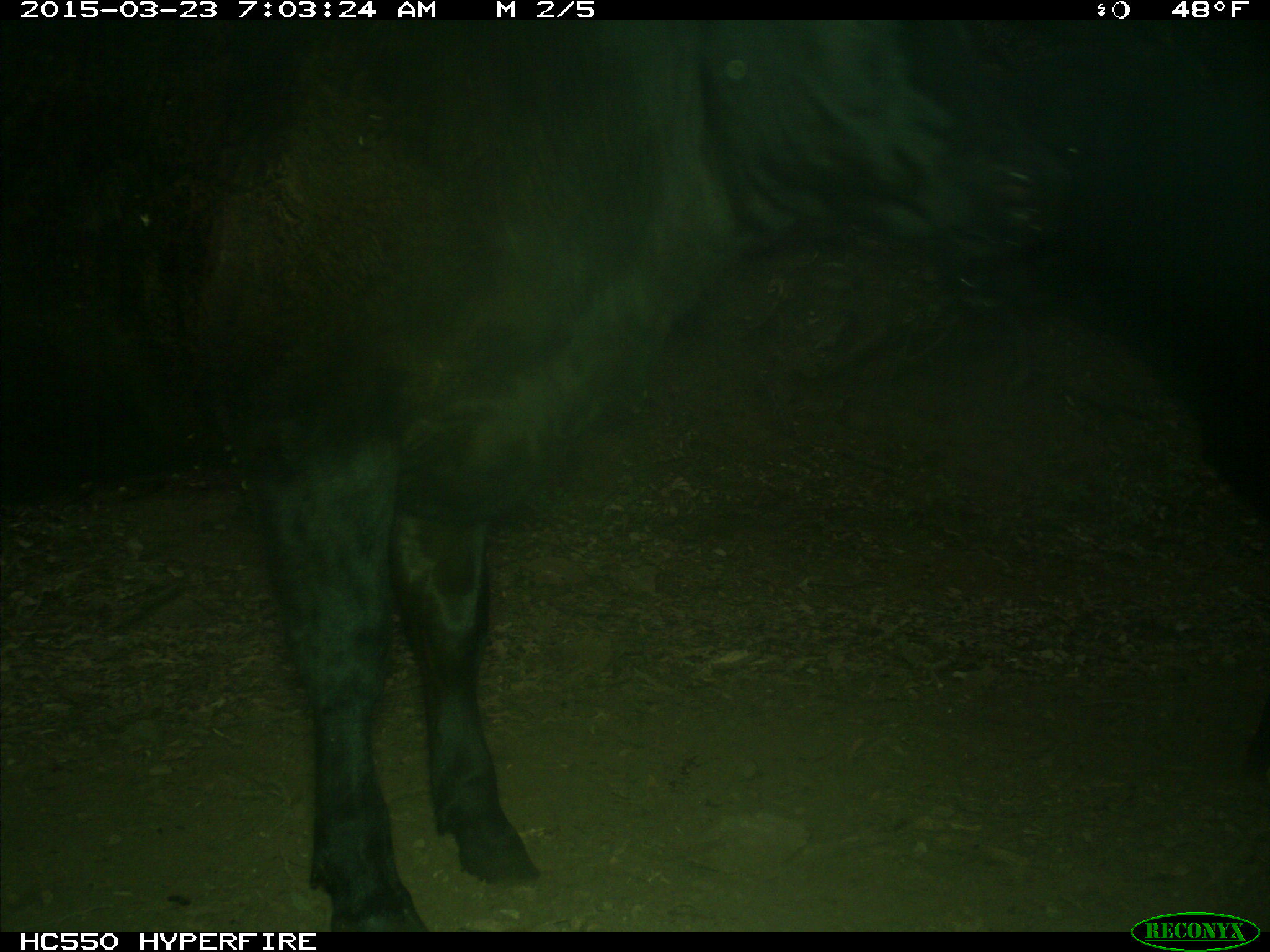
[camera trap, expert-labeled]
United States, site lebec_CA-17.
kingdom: Animalia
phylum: Chordata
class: Mammalia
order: Artiodactyla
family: Bovidae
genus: Bos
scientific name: Bos taurus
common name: domestic cow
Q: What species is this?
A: Bos taurus (domestic cow).